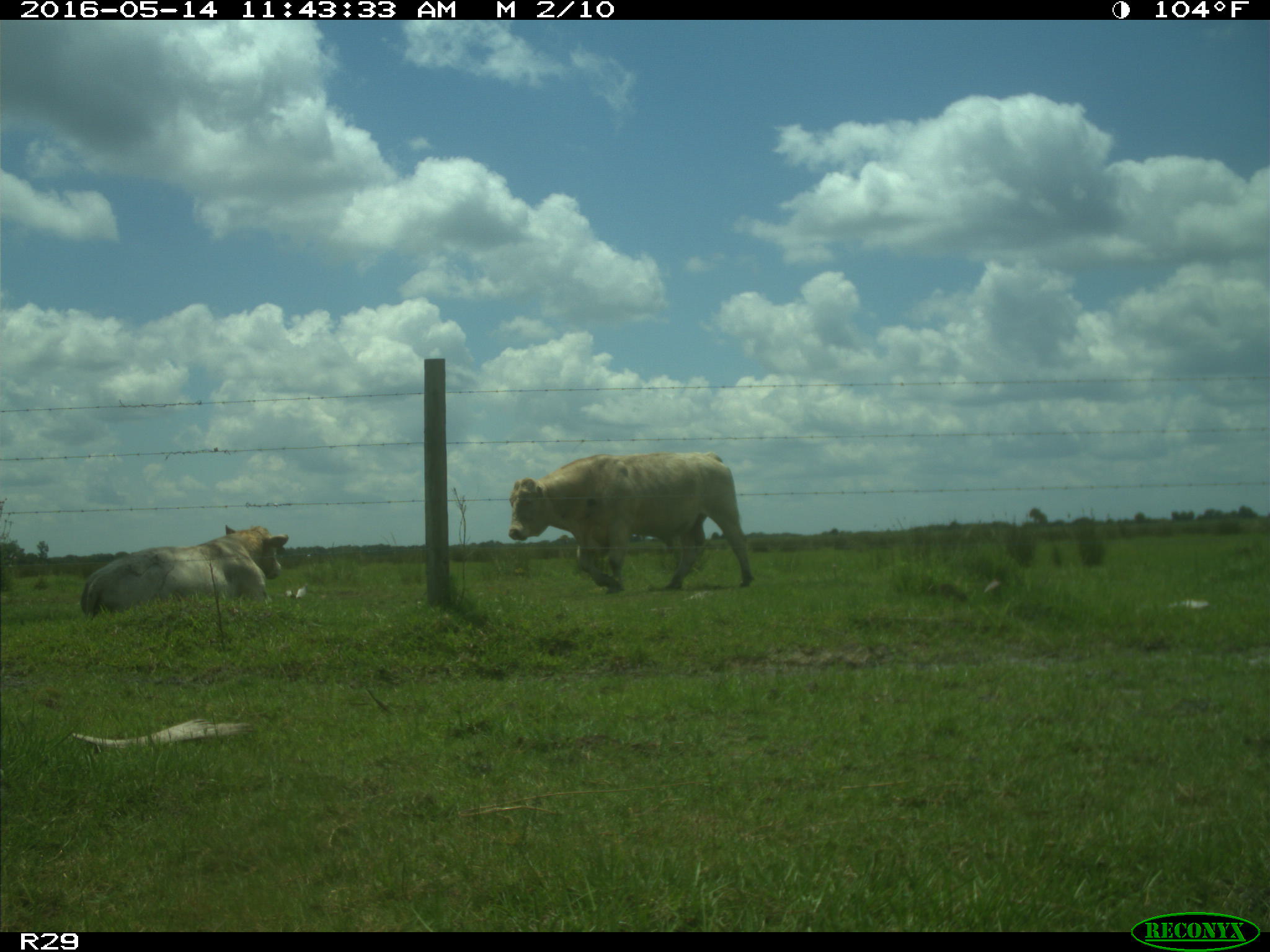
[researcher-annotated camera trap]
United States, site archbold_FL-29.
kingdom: Animalia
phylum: Chordata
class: Mammalia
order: Artiodactyla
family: Bovidae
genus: Bos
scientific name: Bos taurus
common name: domestic cow